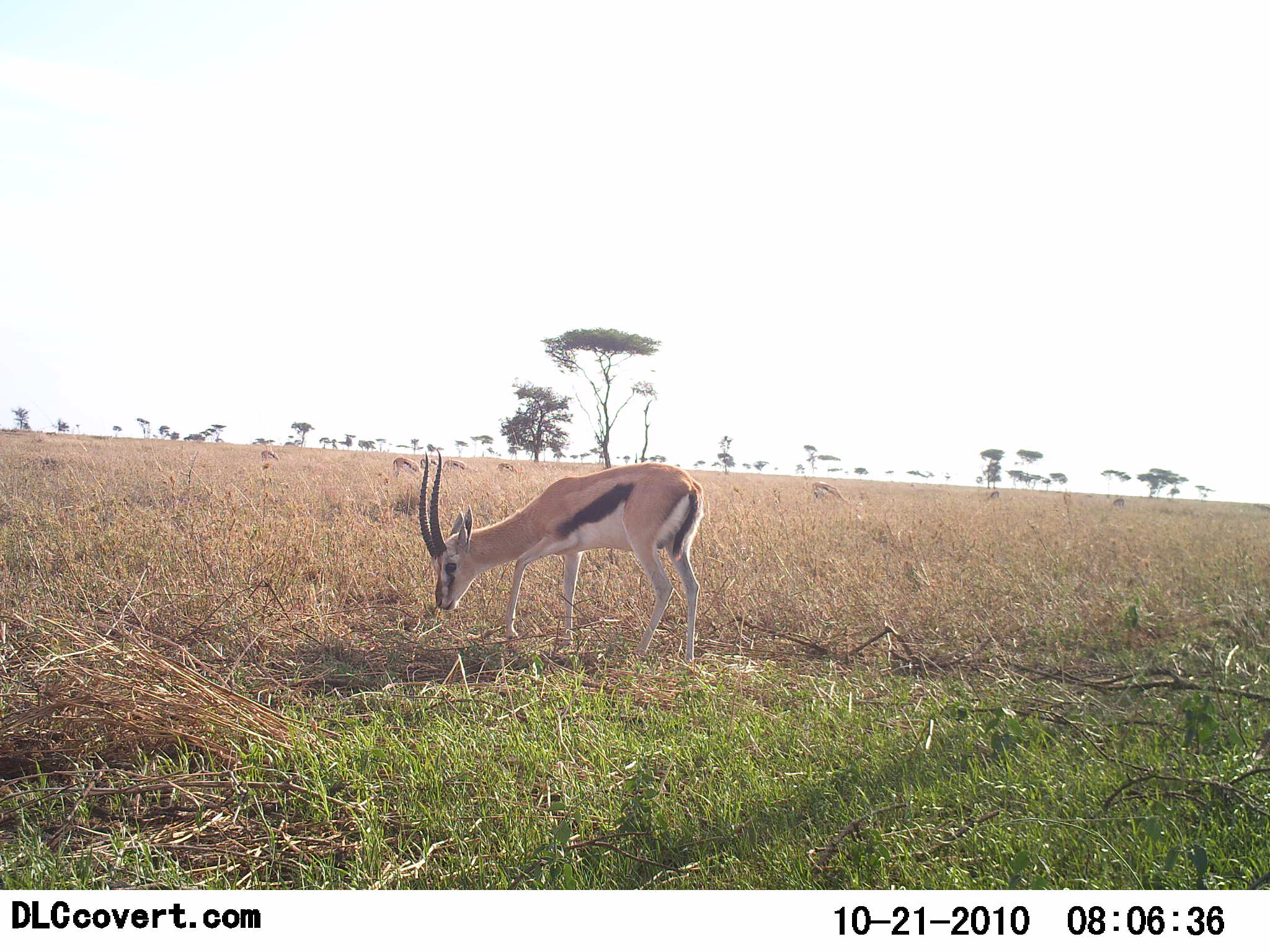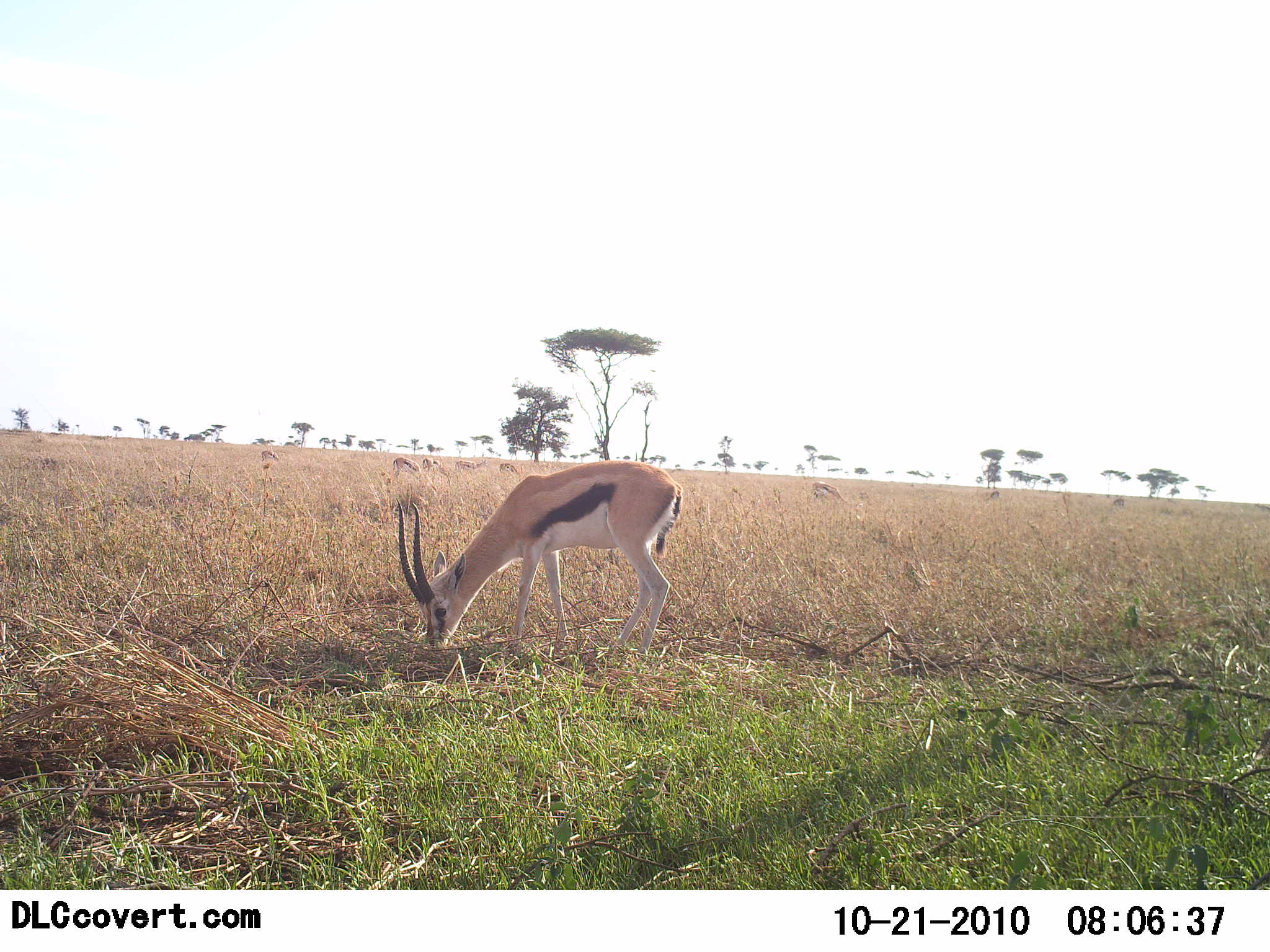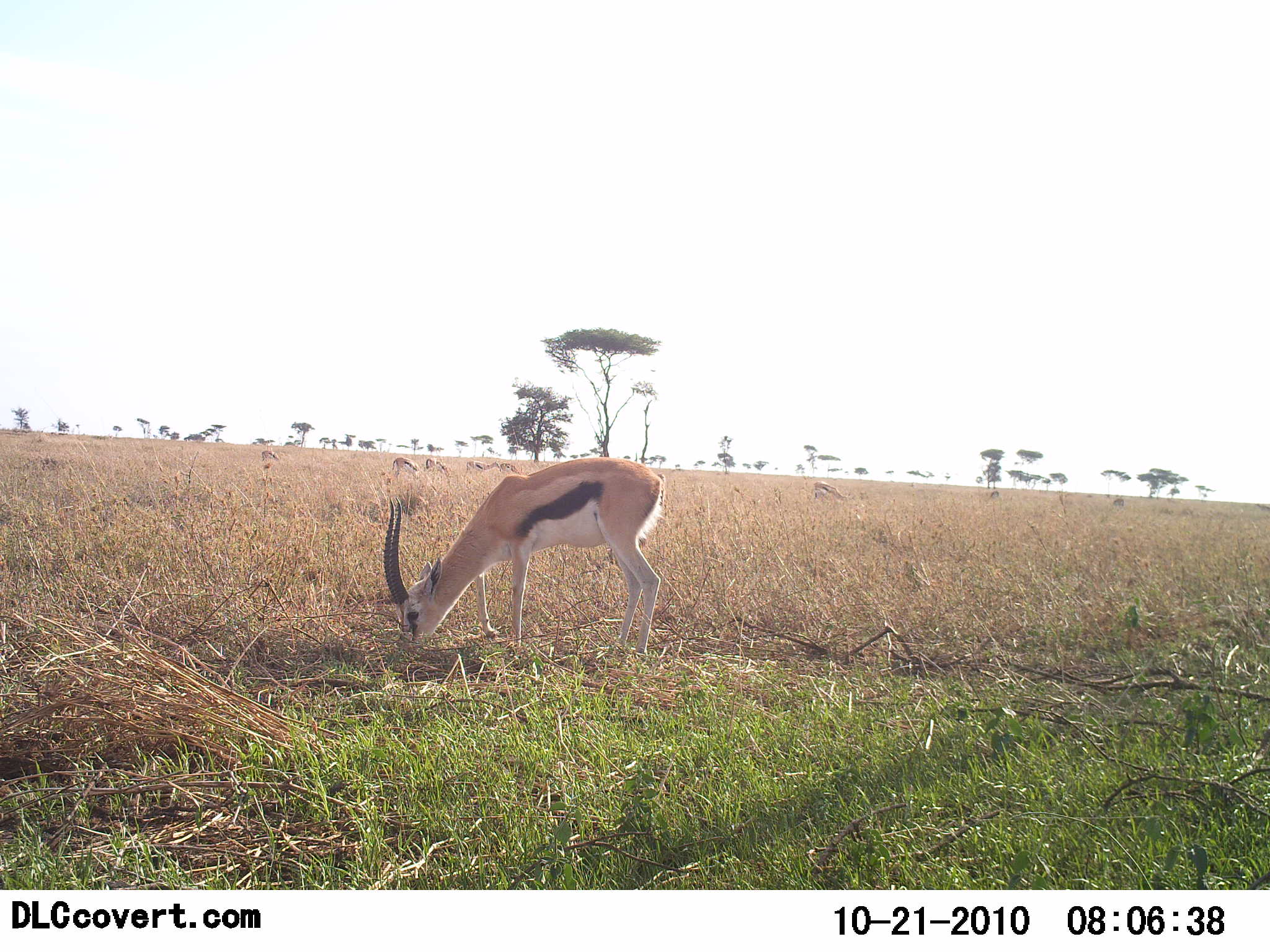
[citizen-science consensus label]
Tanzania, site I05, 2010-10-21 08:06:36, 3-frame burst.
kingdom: Animalia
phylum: Chordata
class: Mammalia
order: Artiodactyla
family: Bovidae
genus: Eudorcas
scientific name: Eudorcas thomsonii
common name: thomson's gazelle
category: gazellethomsons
Gazellethomsons (thomson's gazelle) (Eudorcas thomsonii), count 1. Behavior (volunteer vote fractions): standing 39%, resting 0%, moving 6%, interacting 0%. Young present (vote fraction): 0%. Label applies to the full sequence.